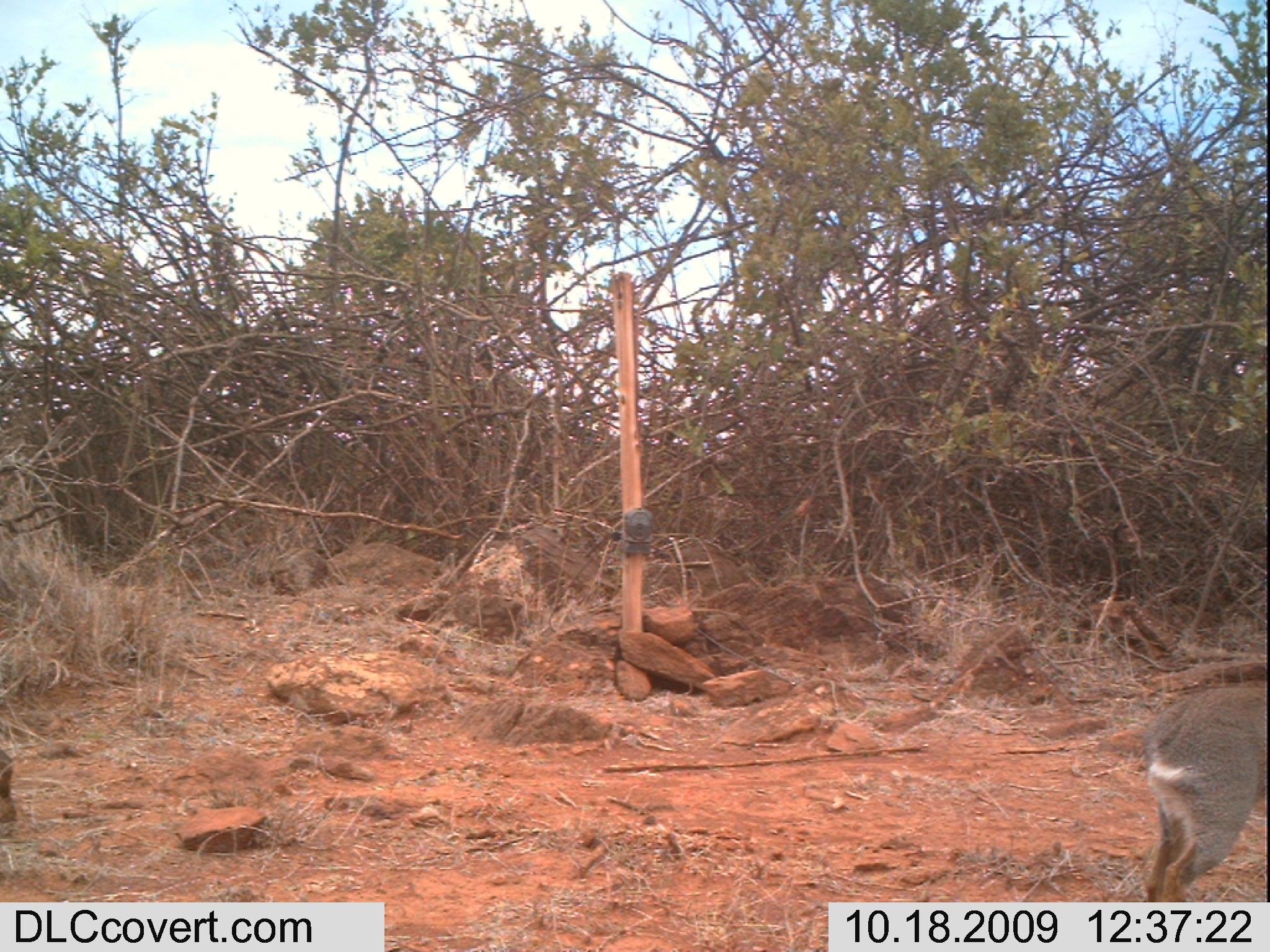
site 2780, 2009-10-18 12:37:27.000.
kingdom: Animalia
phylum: Chordata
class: Mammalia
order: Artiodactyla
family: Bovidae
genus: Madoqua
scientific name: Madoqua guentheri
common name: günther's dik-dik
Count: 1.